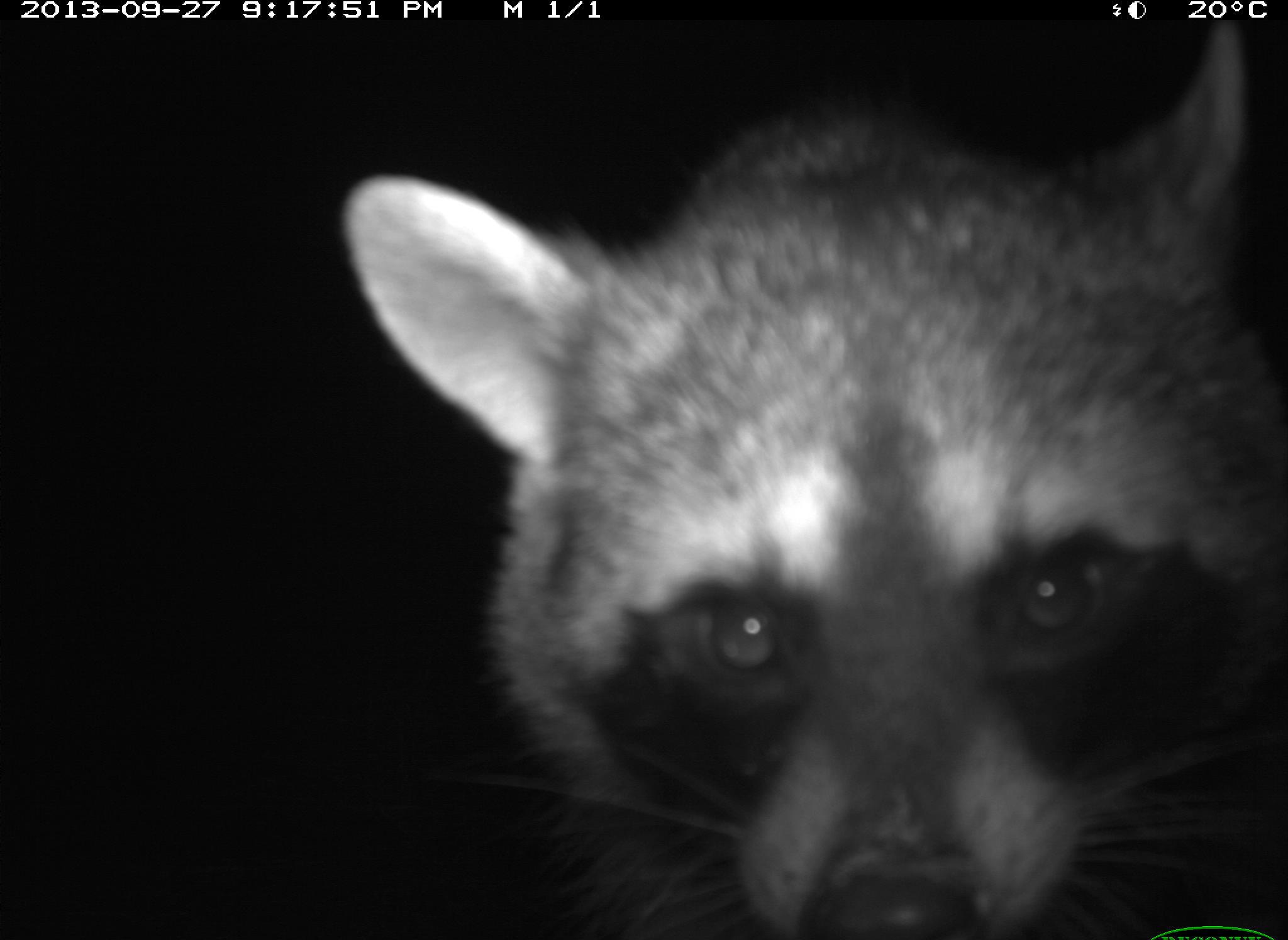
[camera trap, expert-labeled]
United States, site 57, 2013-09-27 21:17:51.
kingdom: Animalia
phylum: Chordata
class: Mammalia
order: Carnivora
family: Procyonidae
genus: Procyon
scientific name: Procyon lotor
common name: raccoon